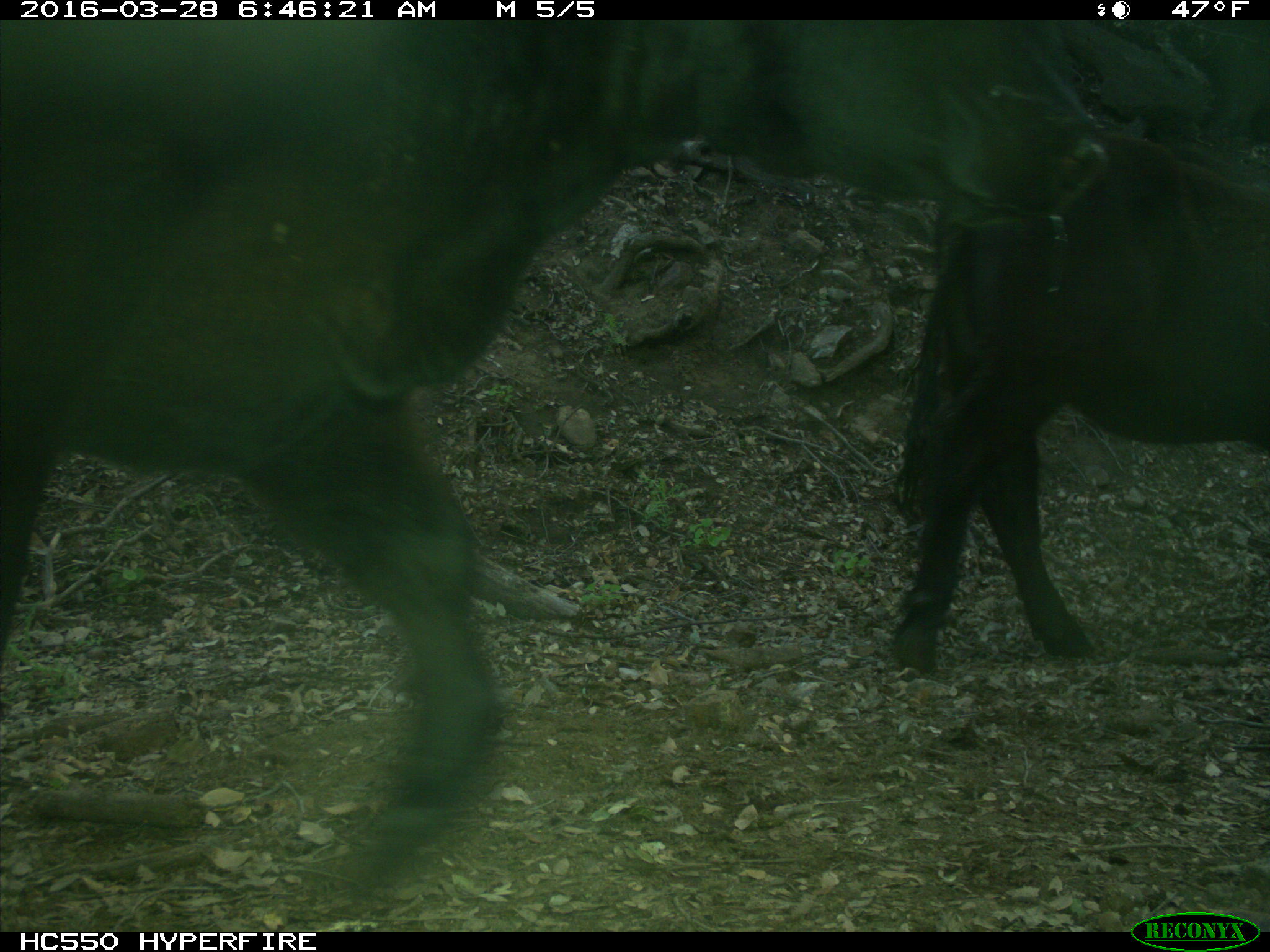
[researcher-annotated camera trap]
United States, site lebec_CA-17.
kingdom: Animalia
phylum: Chordata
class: Mammalia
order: Artiodactyla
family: Bovidae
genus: Bos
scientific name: Bos taurus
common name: domestic cow